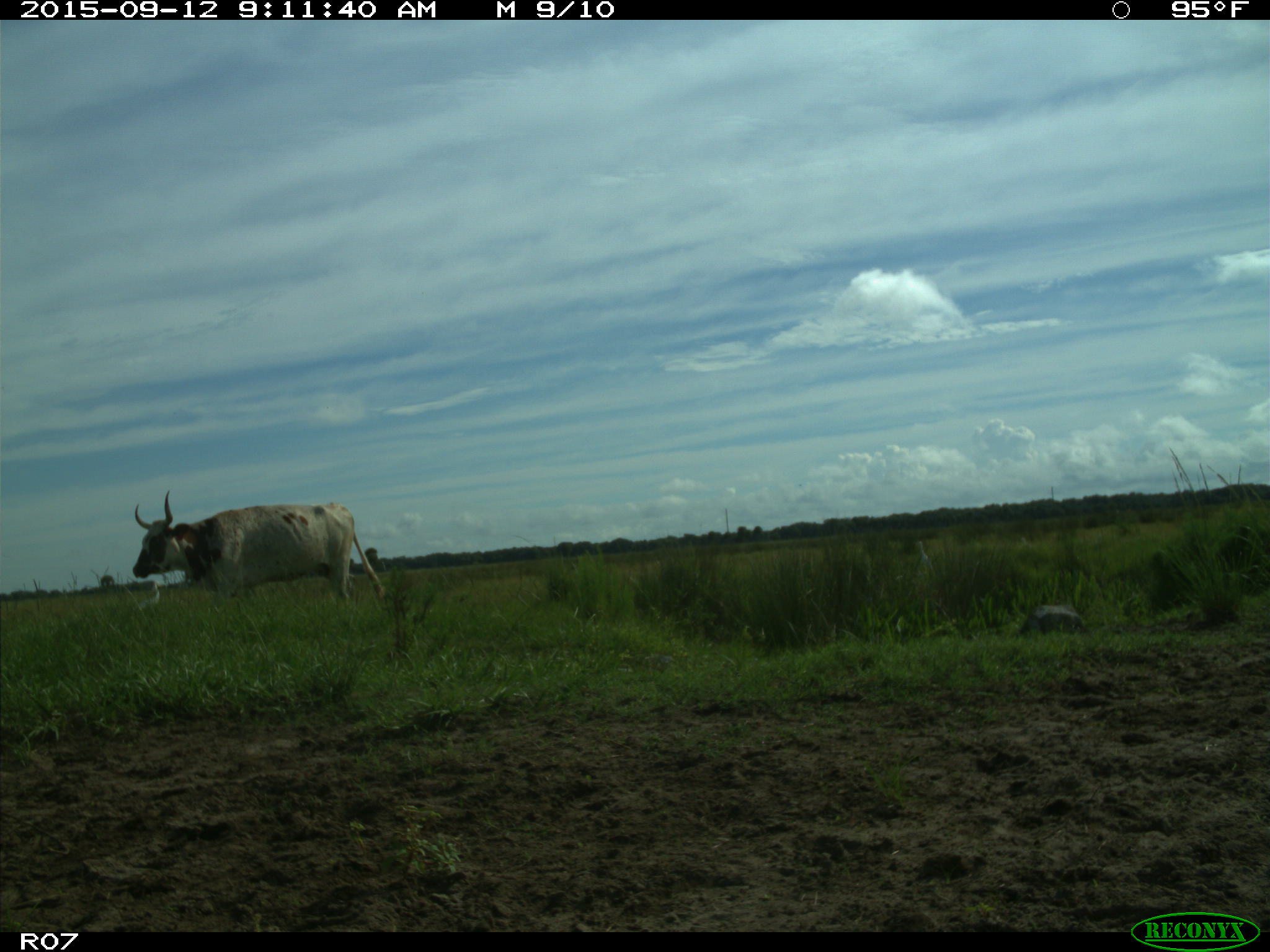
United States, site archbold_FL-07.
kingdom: Animalia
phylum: Chordata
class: Mammalia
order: Artiodactyla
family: Bovidae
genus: Bos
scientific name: Bos taurus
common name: domestic cow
Bos taurus (domestic cow).